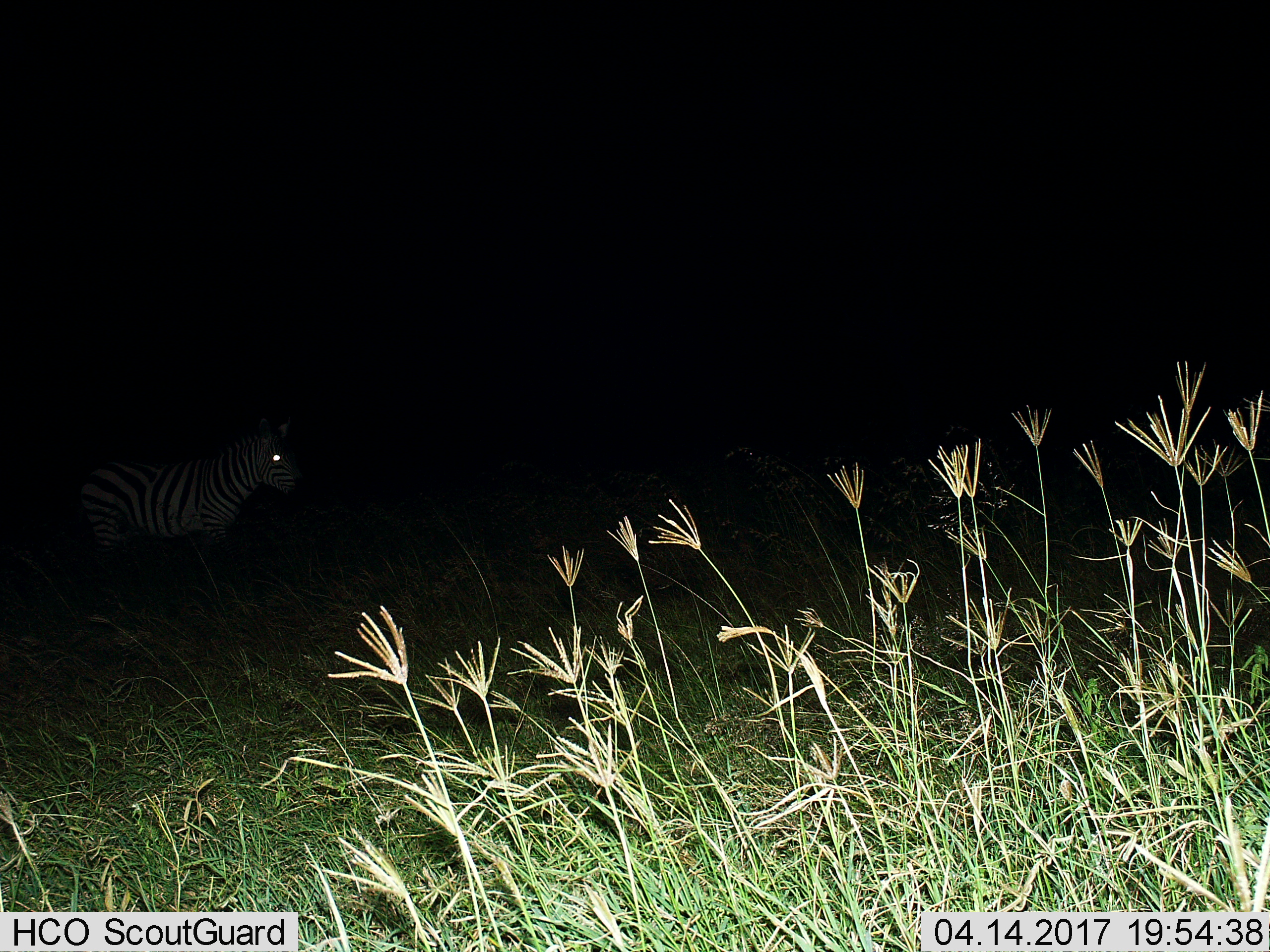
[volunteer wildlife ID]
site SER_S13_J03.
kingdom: Animalia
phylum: Chordata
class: Mammalia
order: Perissodactyla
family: Equidae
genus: Equus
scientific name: Equus quagga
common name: plains zebra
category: zebraplains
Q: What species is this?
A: Zebraplains (plains zebra) (Equus quagga).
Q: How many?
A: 1.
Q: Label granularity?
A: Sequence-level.